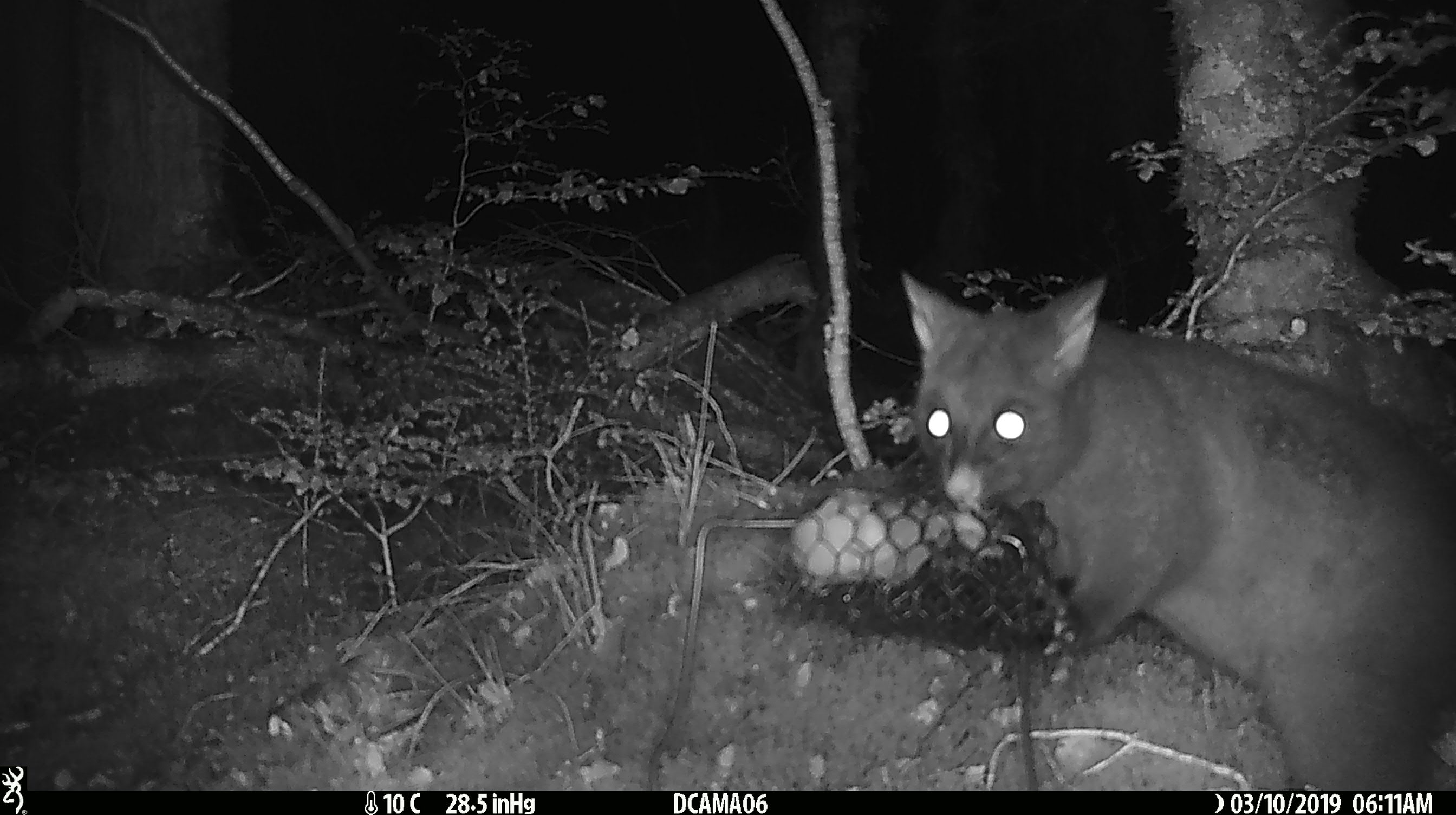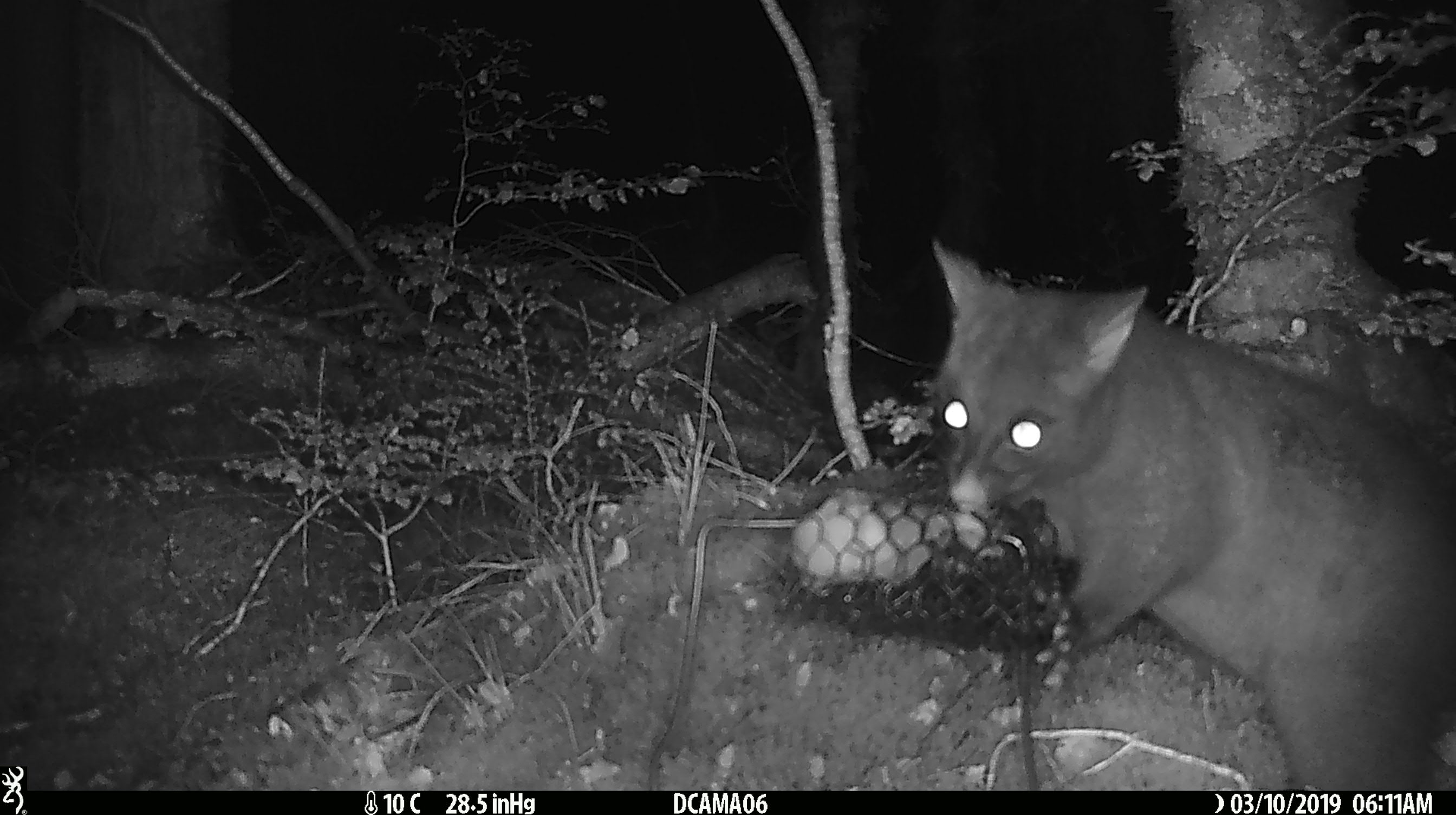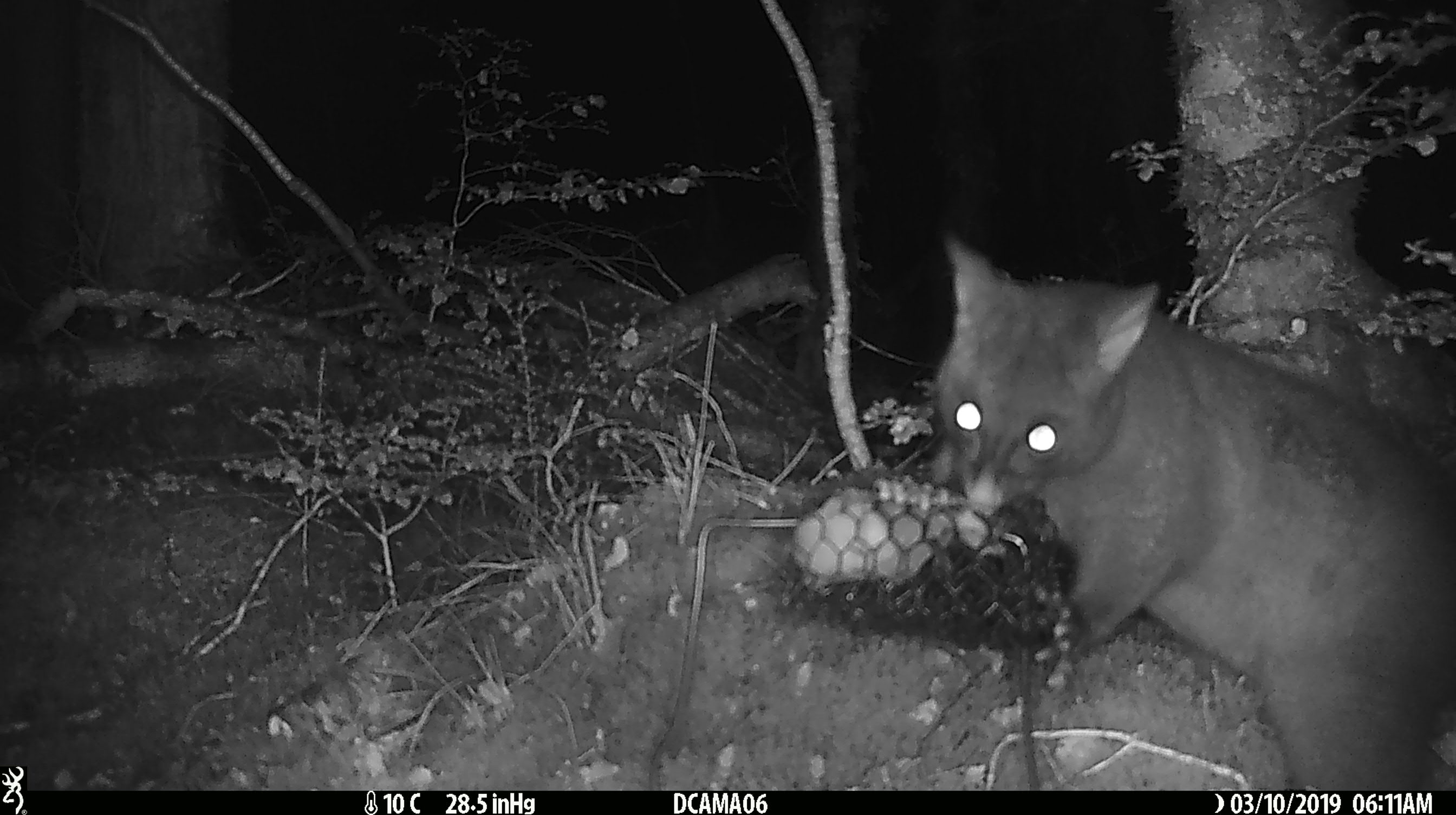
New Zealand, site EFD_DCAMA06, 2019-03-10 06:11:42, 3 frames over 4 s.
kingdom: Animalia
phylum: Chordata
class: Mammalia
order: Diprotodontia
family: Phalangeridae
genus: Trichosurus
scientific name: Trichosurus vulpecula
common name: common brushtail possum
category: possum